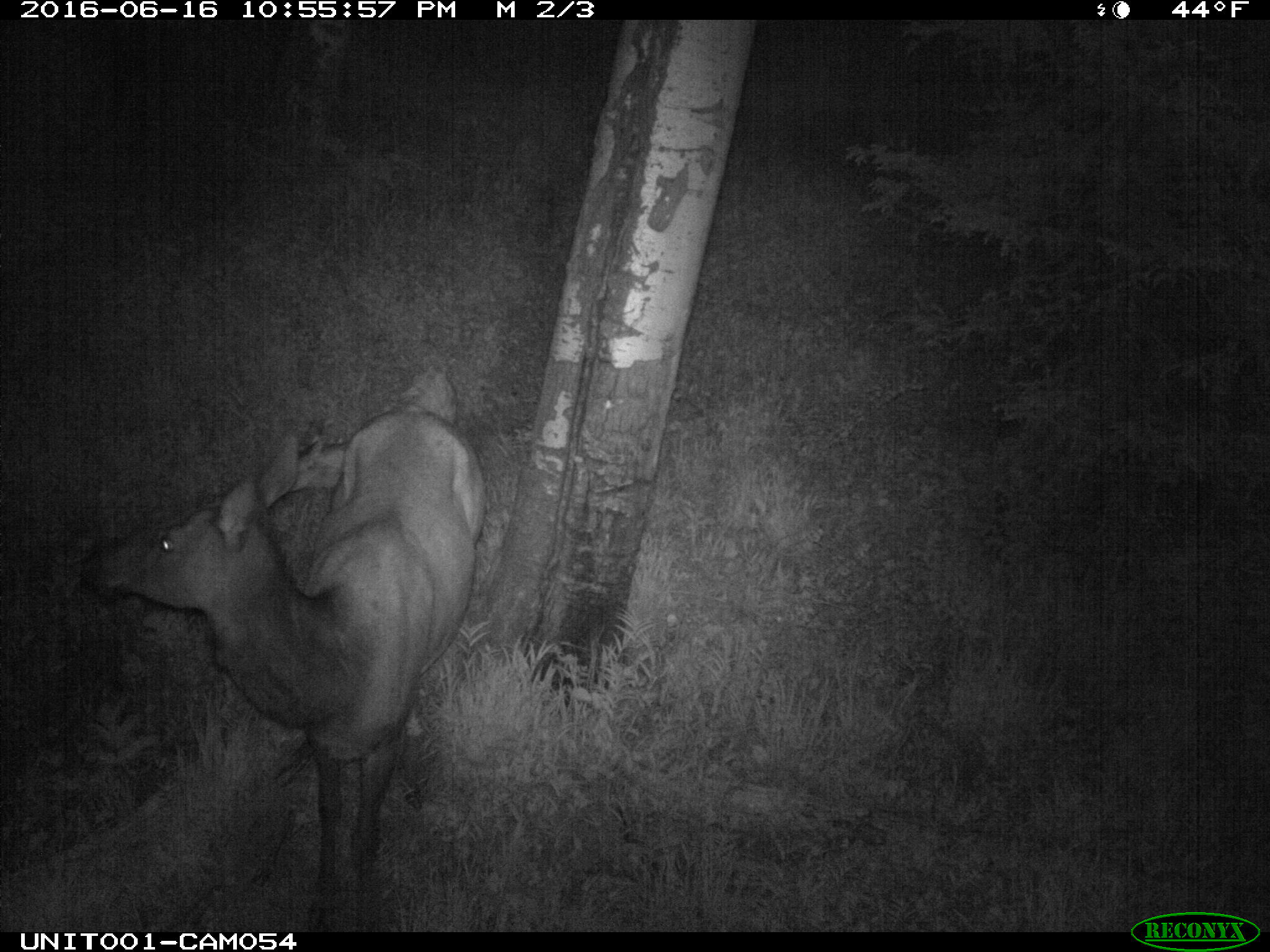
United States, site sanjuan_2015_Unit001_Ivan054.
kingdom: Animalia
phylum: Chordata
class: Mammalia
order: Artiodactyla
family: Cervidae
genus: Cervus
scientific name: Cervus elaphus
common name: red deer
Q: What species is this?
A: Cervus elaphus (red deer).